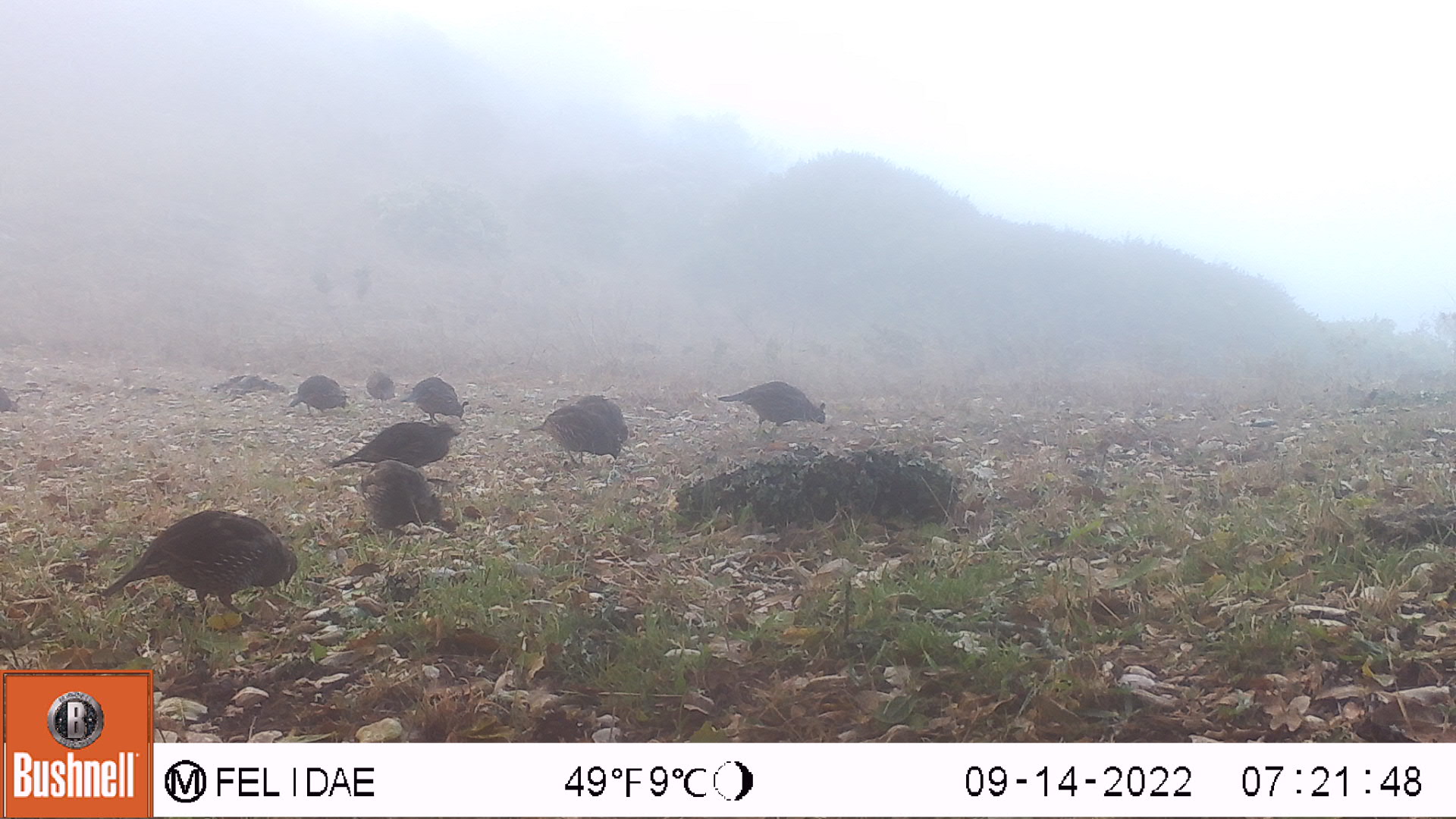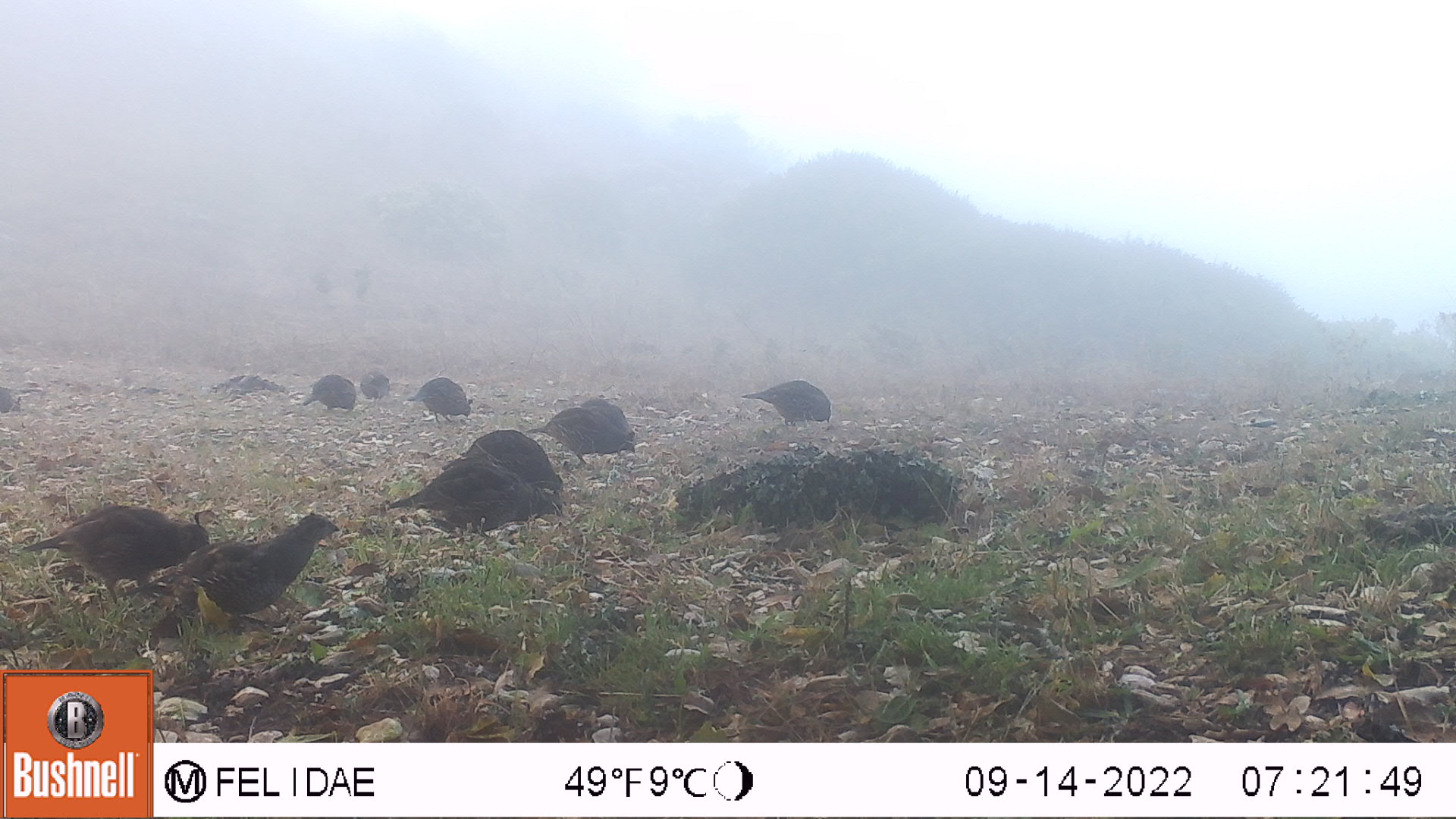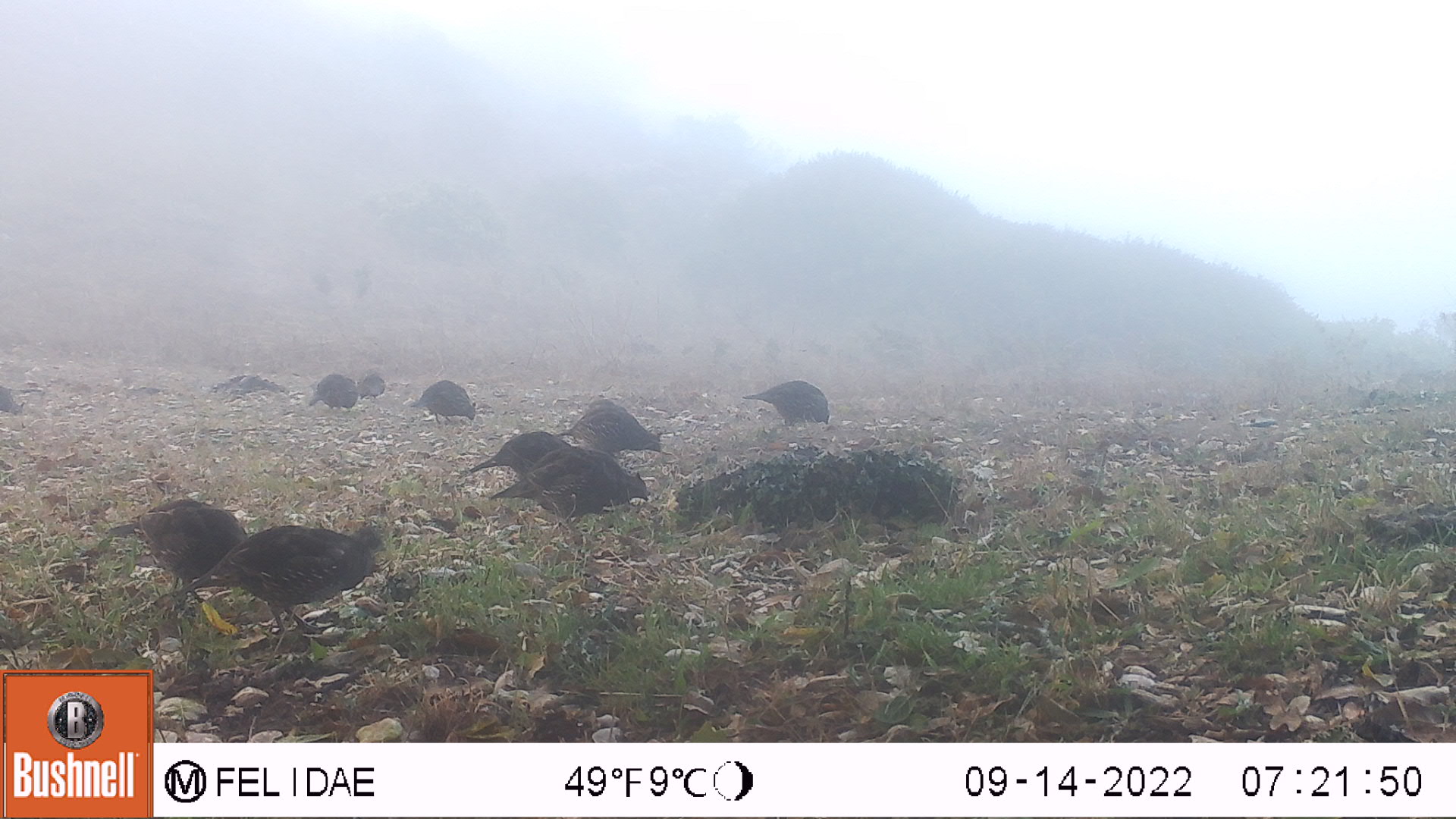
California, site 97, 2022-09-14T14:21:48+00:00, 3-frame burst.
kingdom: Animalia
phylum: Chordata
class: Aves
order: Galliformes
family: Odontophoridae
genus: Callipepla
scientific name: Callipepla californica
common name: california quail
California quail (Callipepla californica).